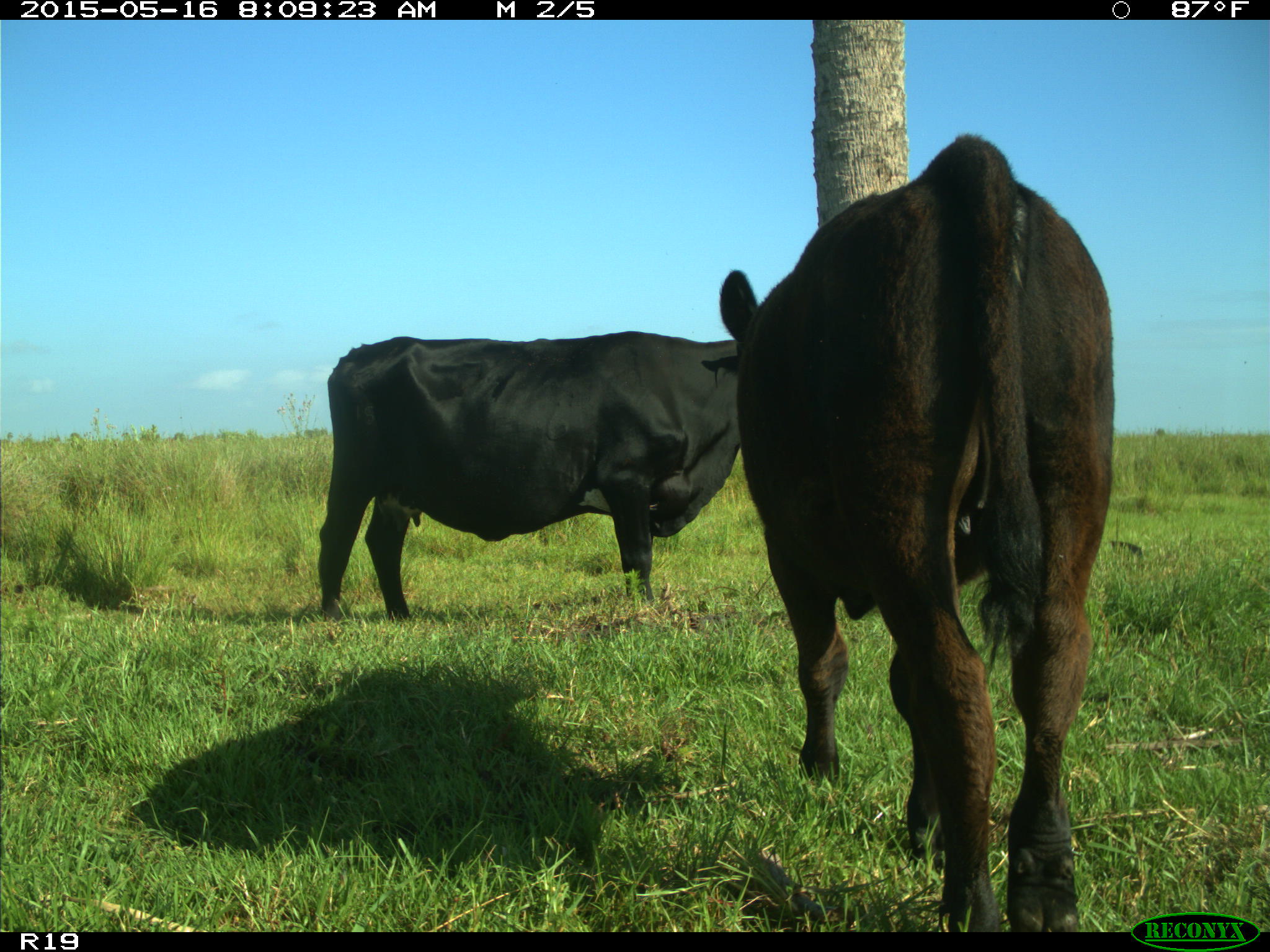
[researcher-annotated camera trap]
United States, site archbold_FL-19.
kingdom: Animalia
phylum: Chordata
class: Mammalia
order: Artiodactyla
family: Bovidae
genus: Bos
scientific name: Bos taurus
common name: domestic cow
Bos taurus (domestic cow).